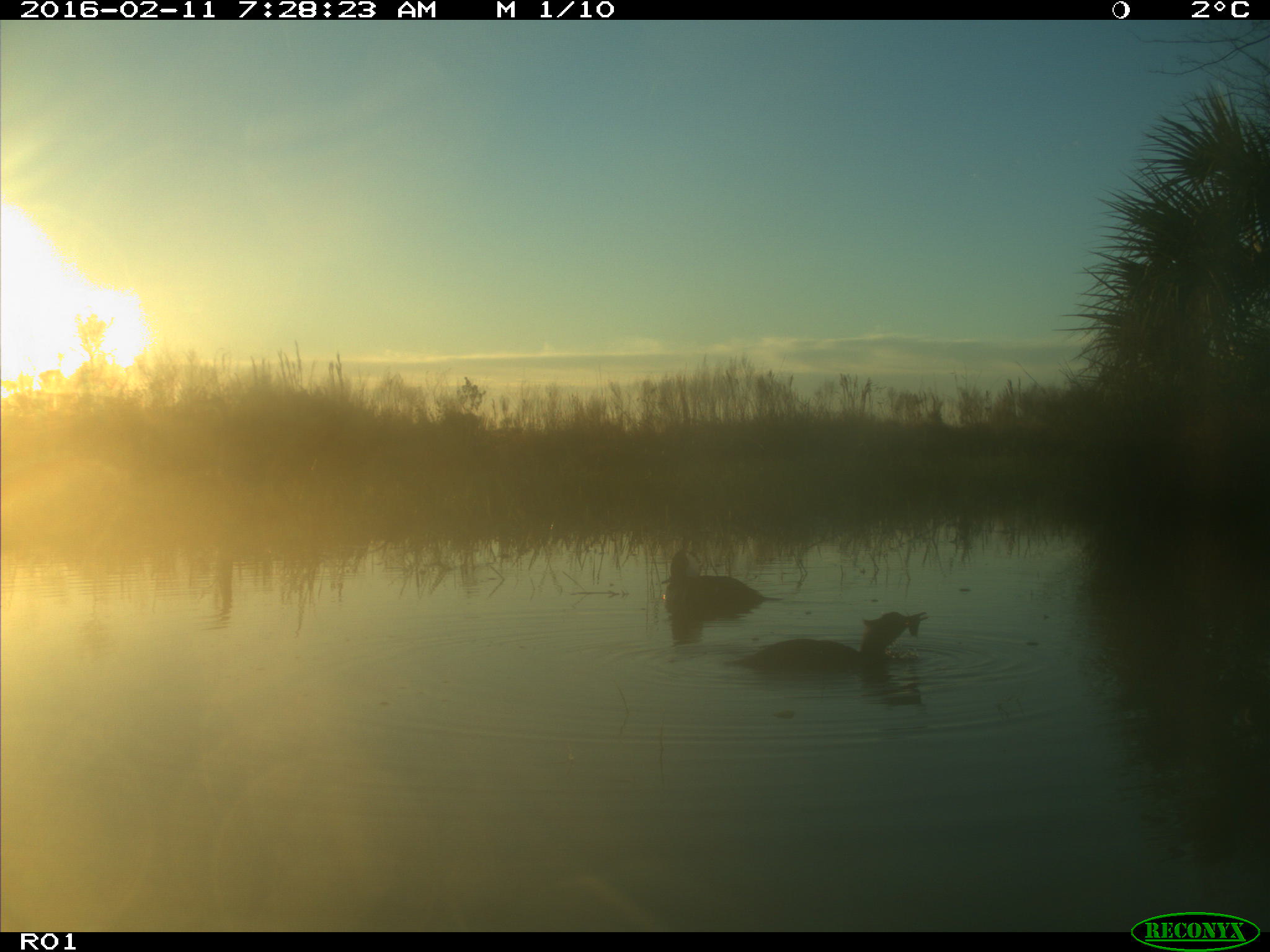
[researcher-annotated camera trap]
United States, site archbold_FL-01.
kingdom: Animalia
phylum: Chordata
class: Aves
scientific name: Aves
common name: birds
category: unidentified bird